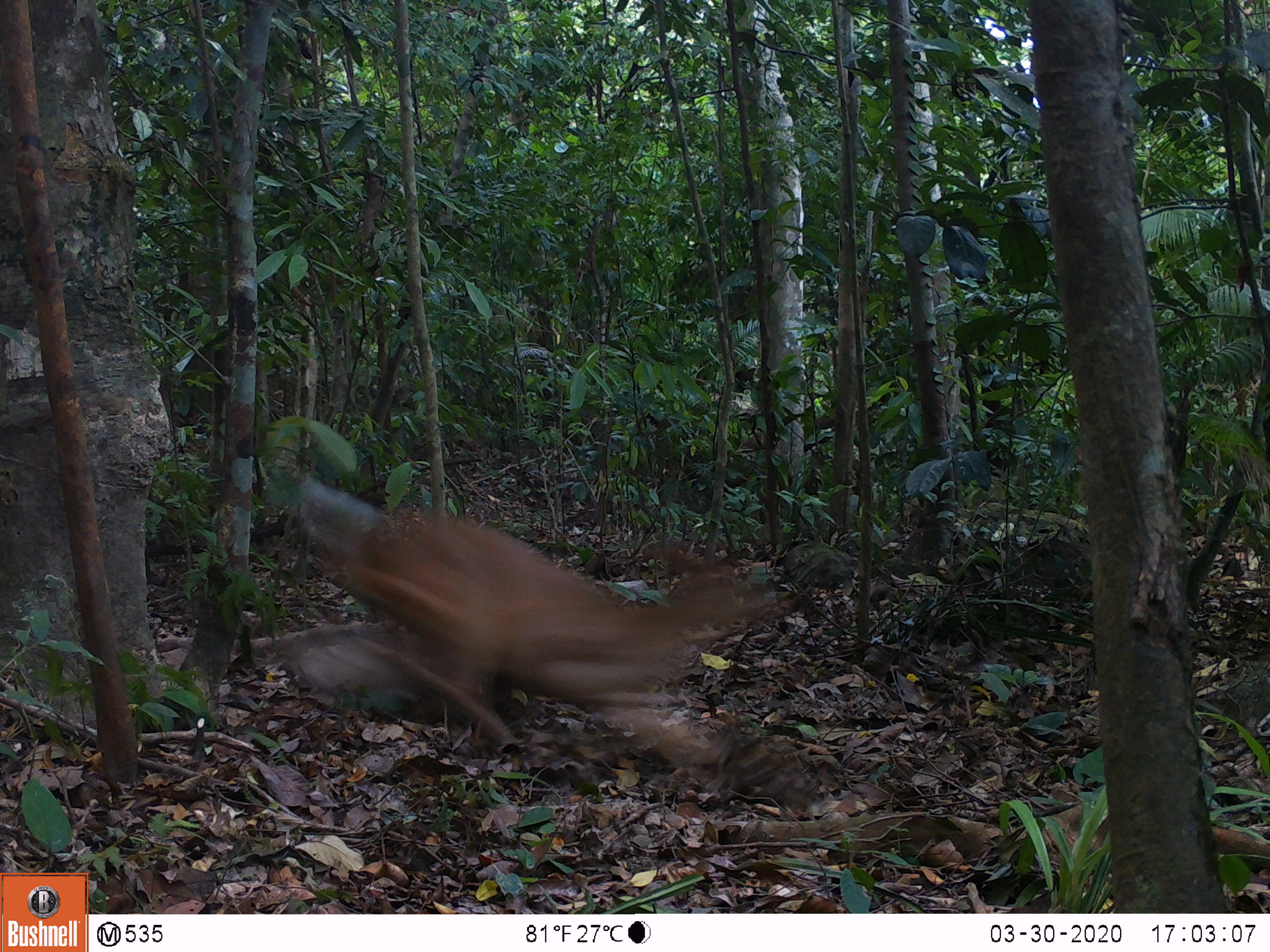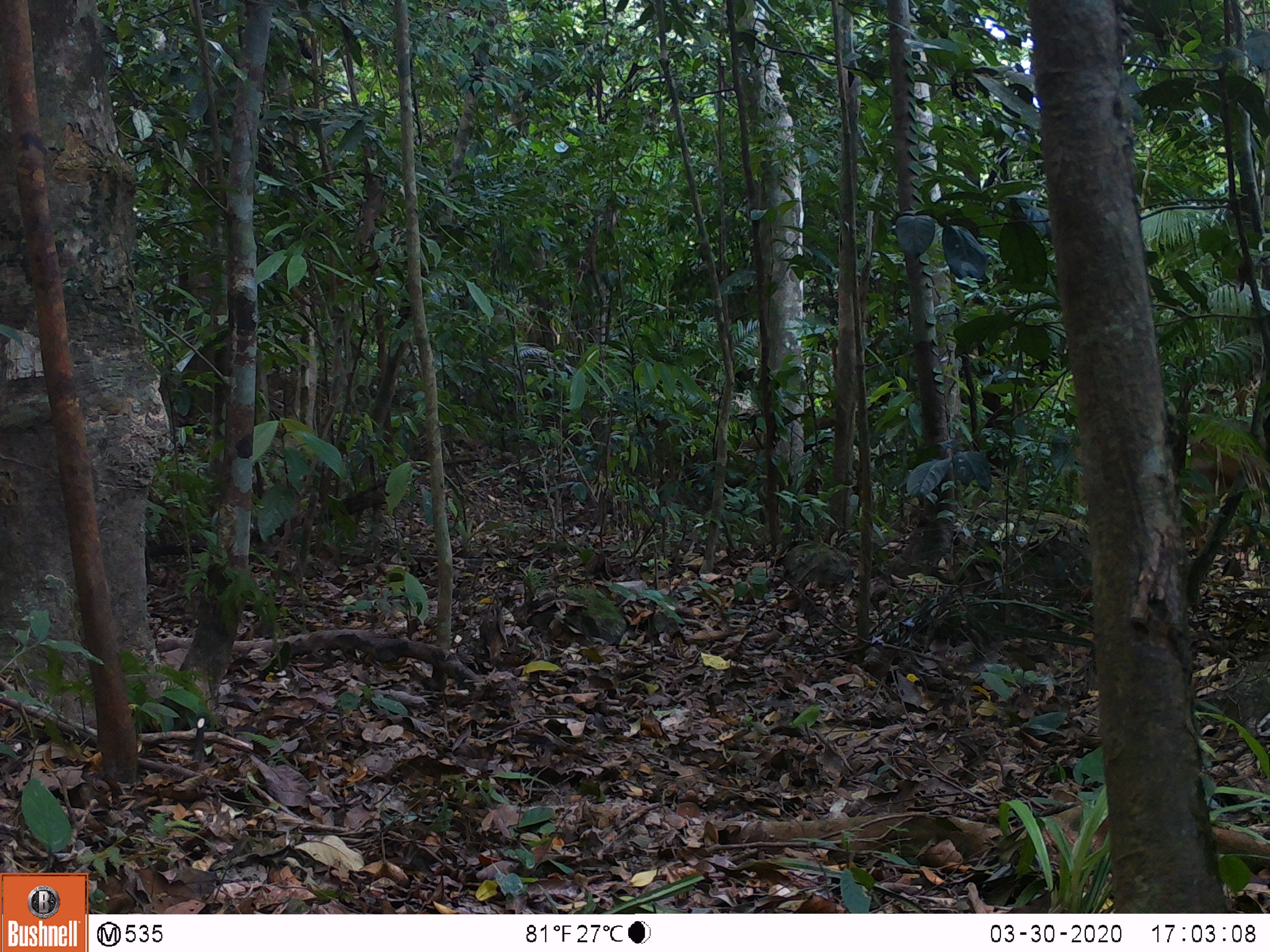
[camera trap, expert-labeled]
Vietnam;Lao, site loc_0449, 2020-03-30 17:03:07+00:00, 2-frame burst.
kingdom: Animalia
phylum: Chordata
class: Mammalia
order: Artiodactyla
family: Cervidae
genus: Muntiacus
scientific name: Muntiacus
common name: muntjacs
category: unidentified muntjac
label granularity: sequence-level